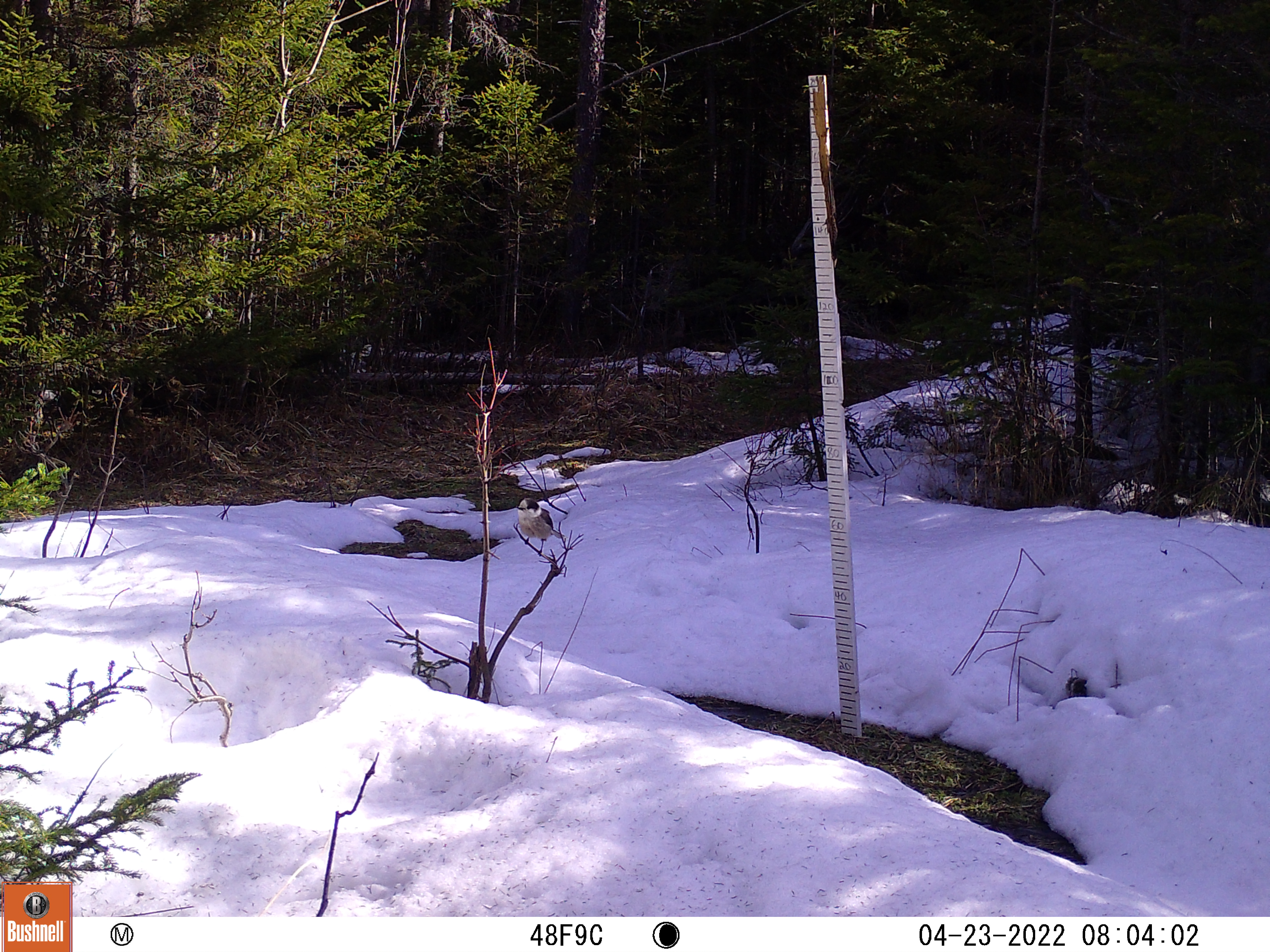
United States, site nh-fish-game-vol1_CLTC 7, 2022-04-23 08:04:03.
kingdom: Animalia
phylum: Chordata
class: Aves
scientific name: Aves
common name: bird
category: bird sp.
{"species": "bird sp. (bird) (Aves)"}